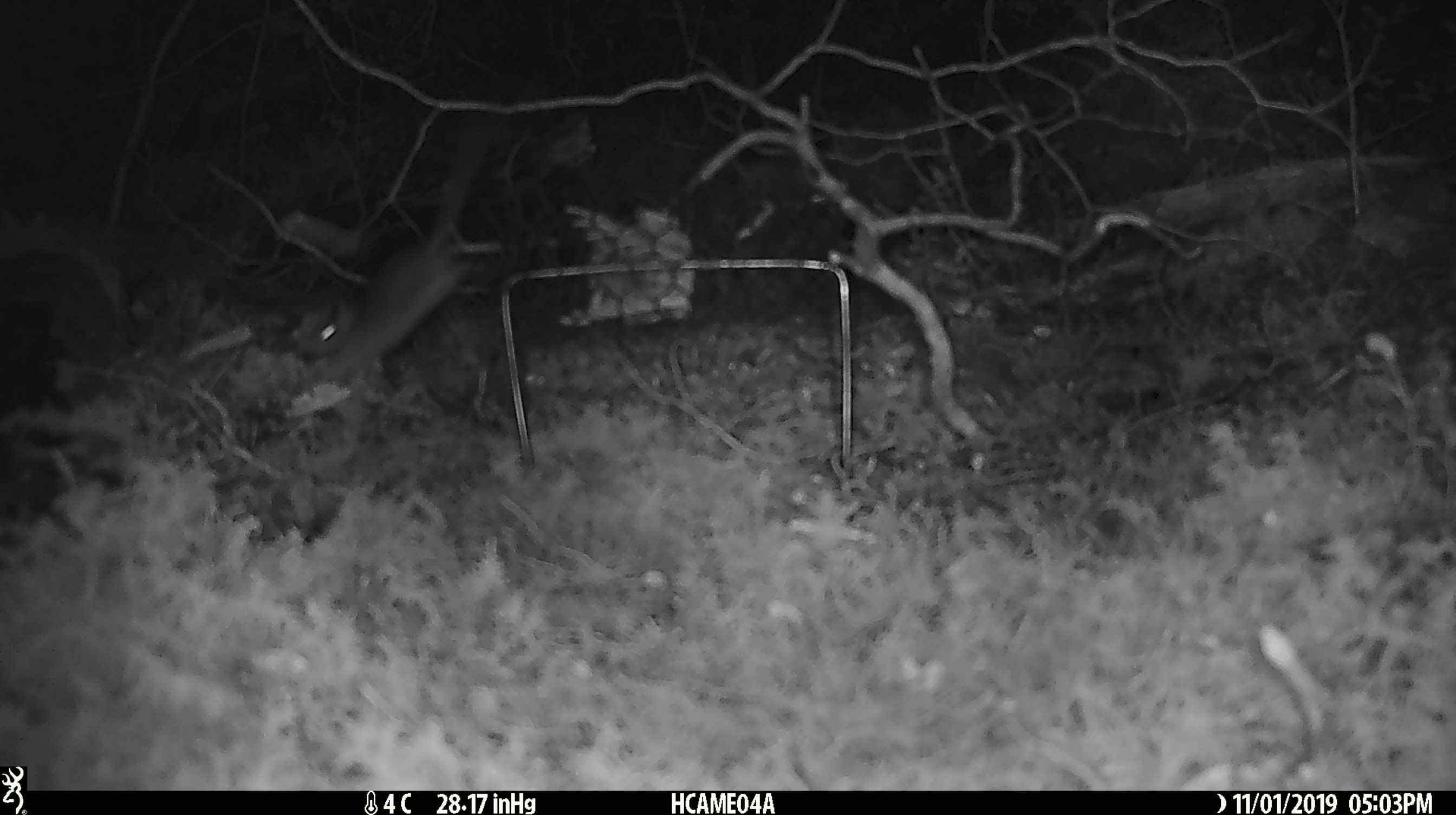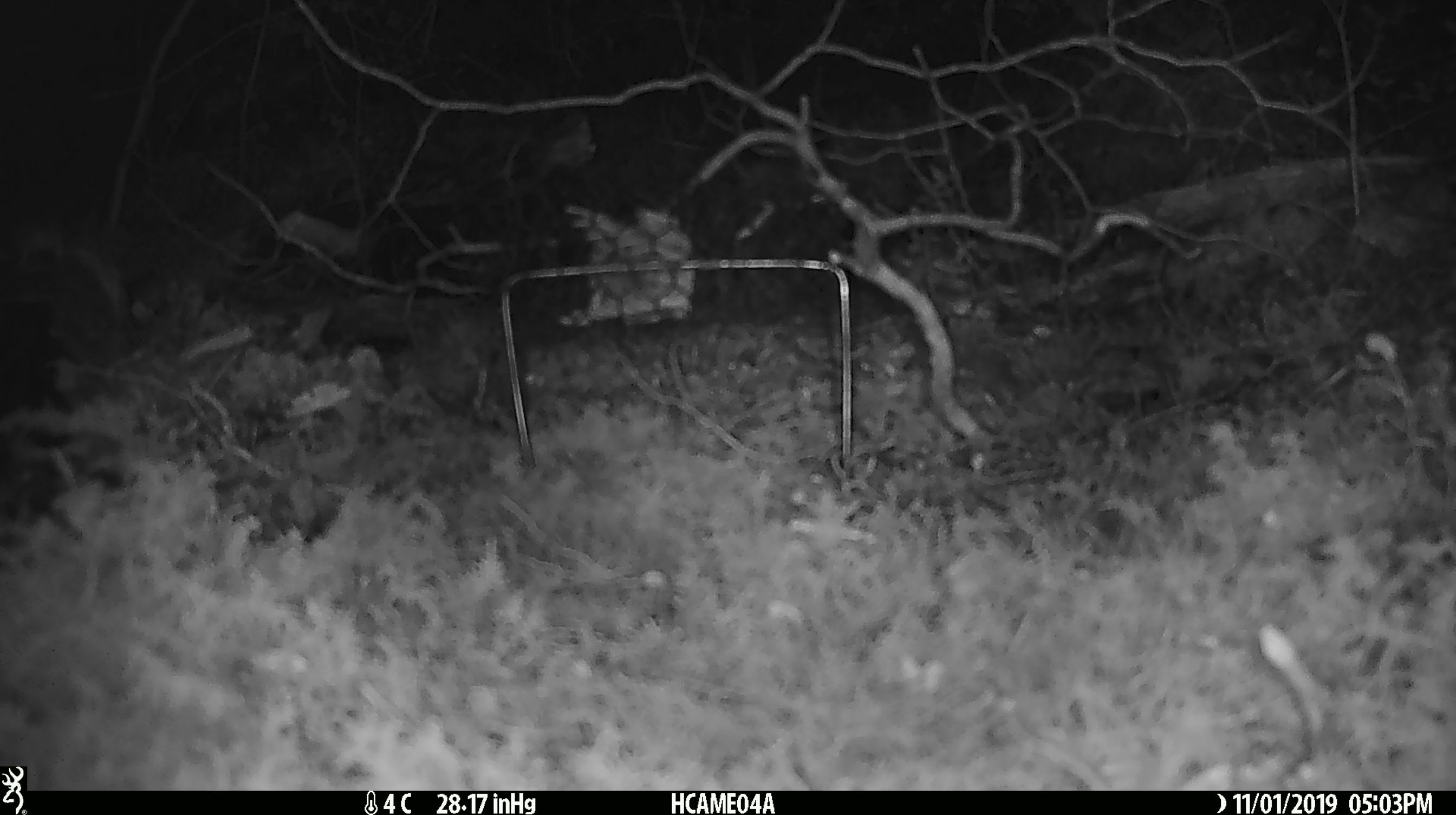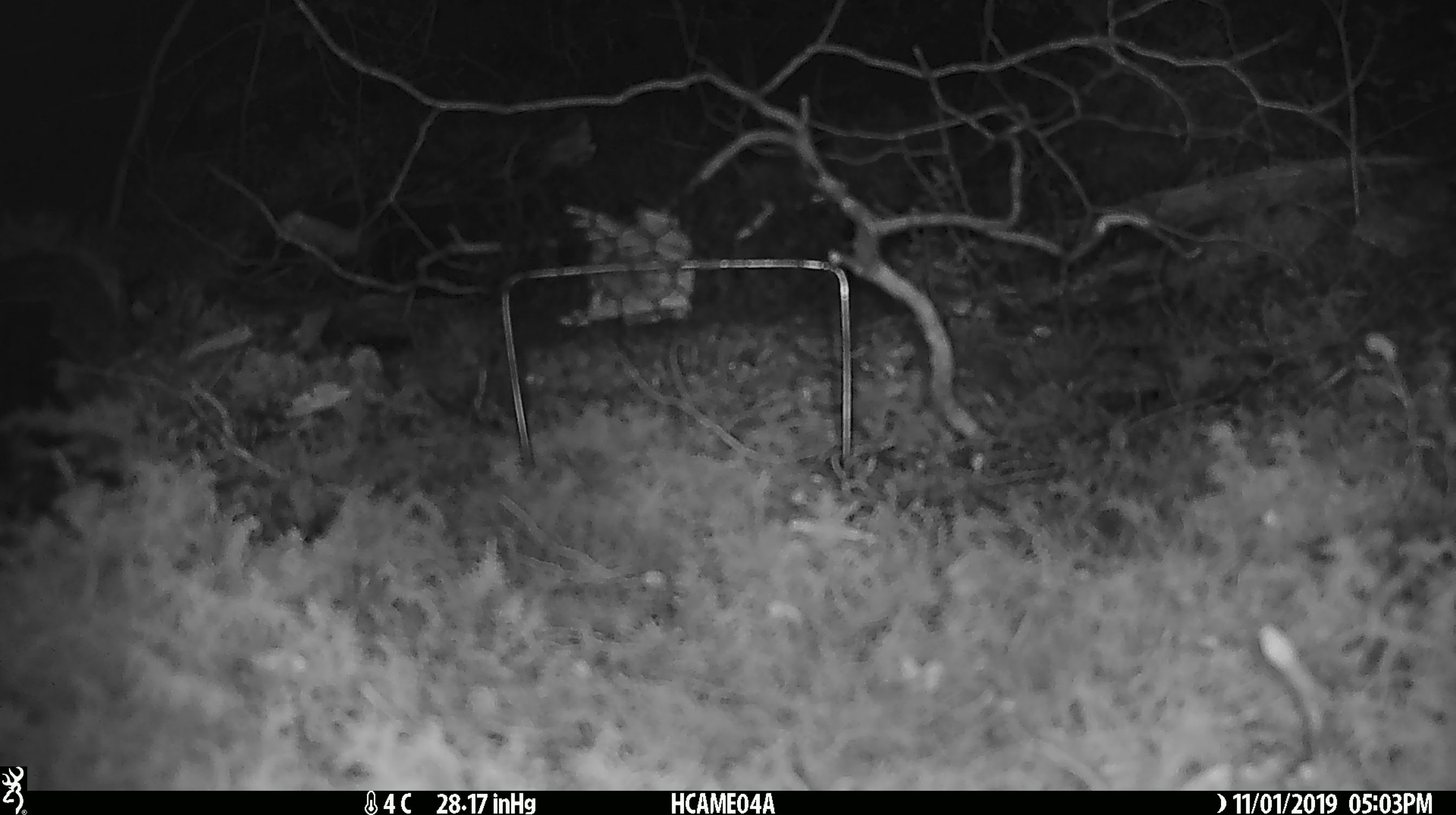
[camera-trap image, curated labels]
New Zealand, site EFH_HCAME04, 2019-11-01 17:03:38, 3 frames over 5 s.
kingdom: Animalia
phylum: Chordata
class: Mammalia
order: Rodentia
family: Muridae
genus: Mus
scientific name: Mus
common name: mouse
Mouse (Mus).